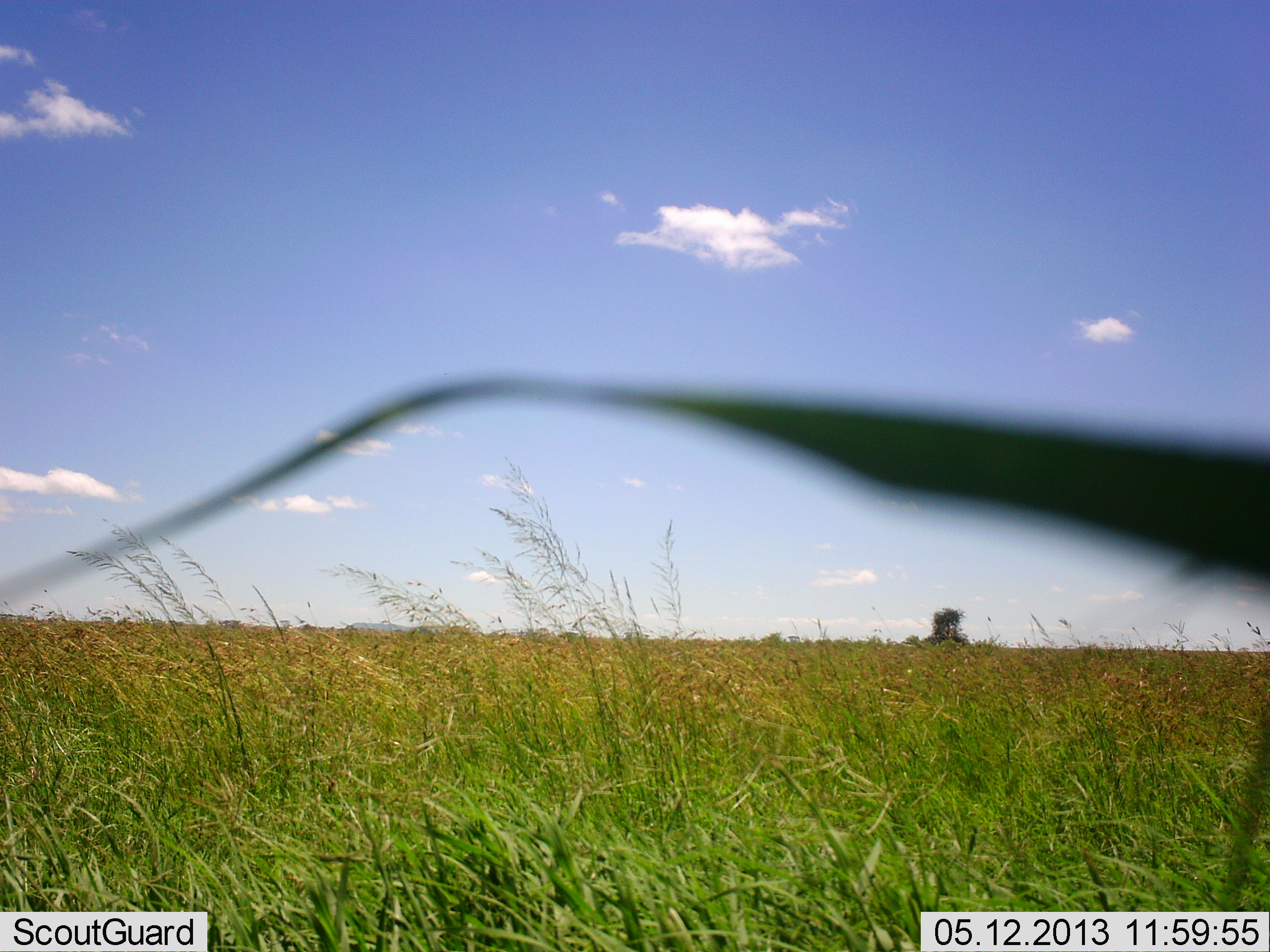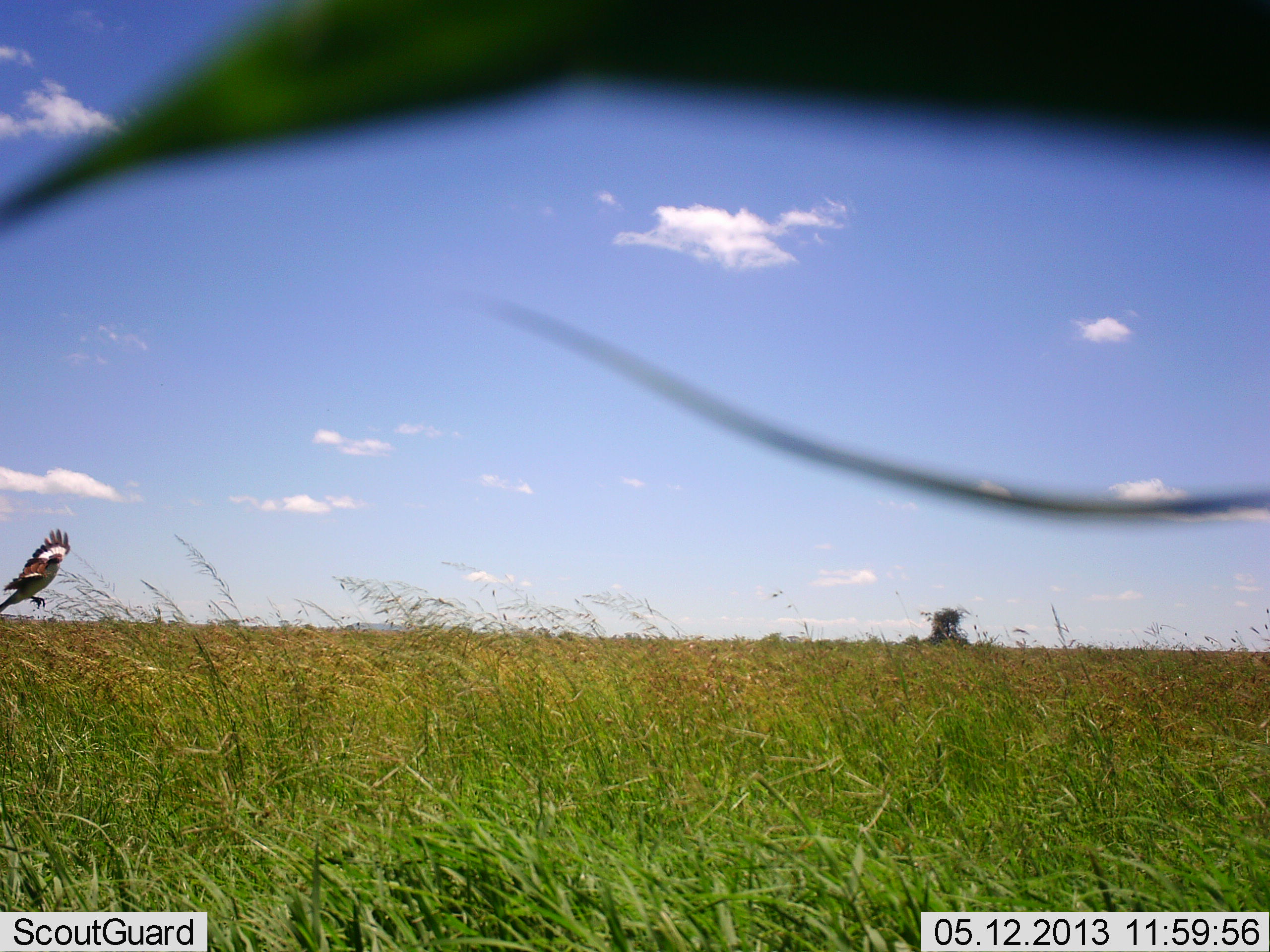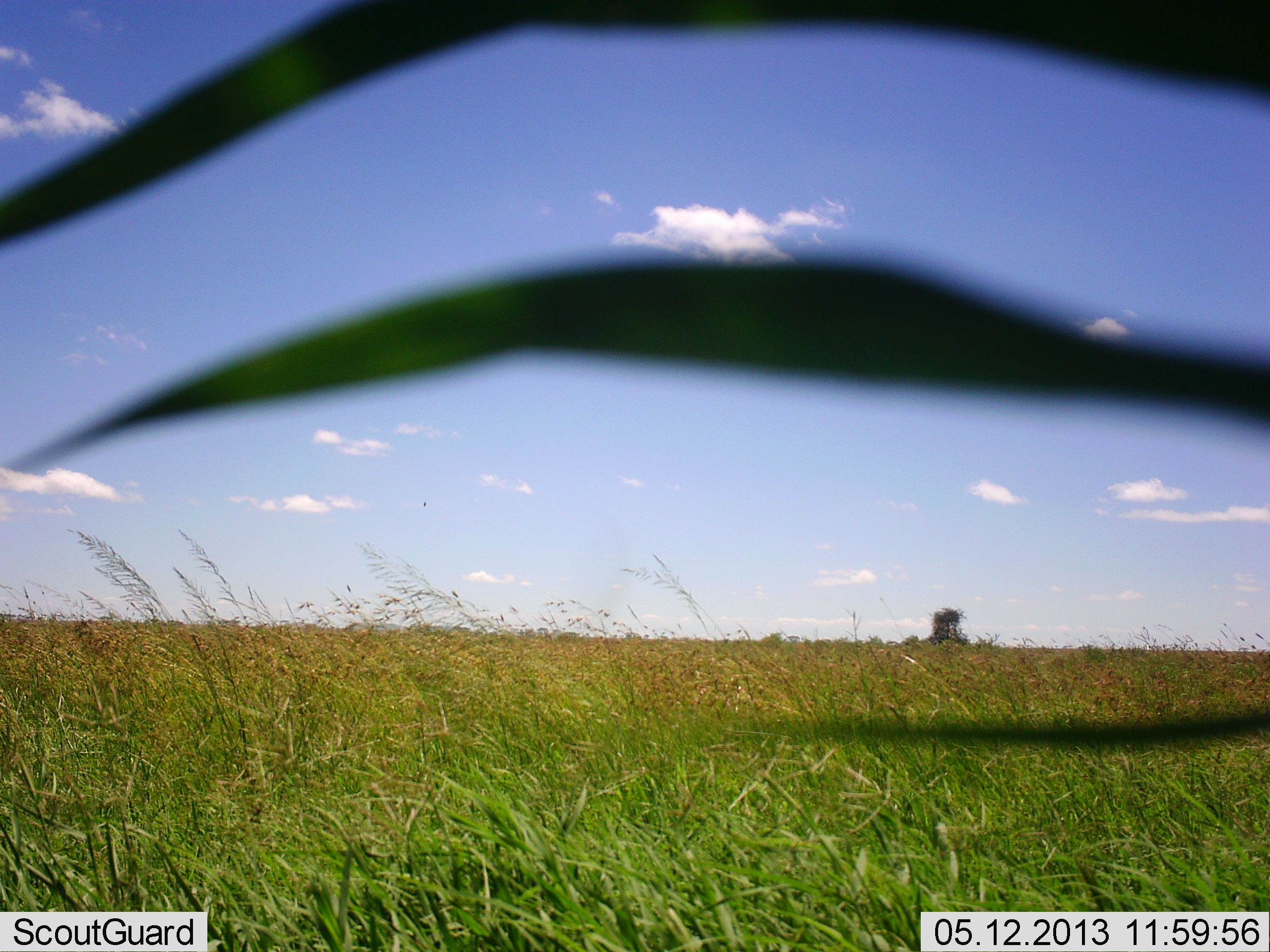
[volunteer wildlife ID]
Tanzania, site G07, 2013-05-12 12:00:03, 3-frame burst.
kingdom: Animalia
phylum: Chordata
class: Aves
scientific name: Aves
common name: bird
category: otherbird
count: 1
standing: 4%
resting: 0%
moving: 96%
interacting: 0%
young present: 0%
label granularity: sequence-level